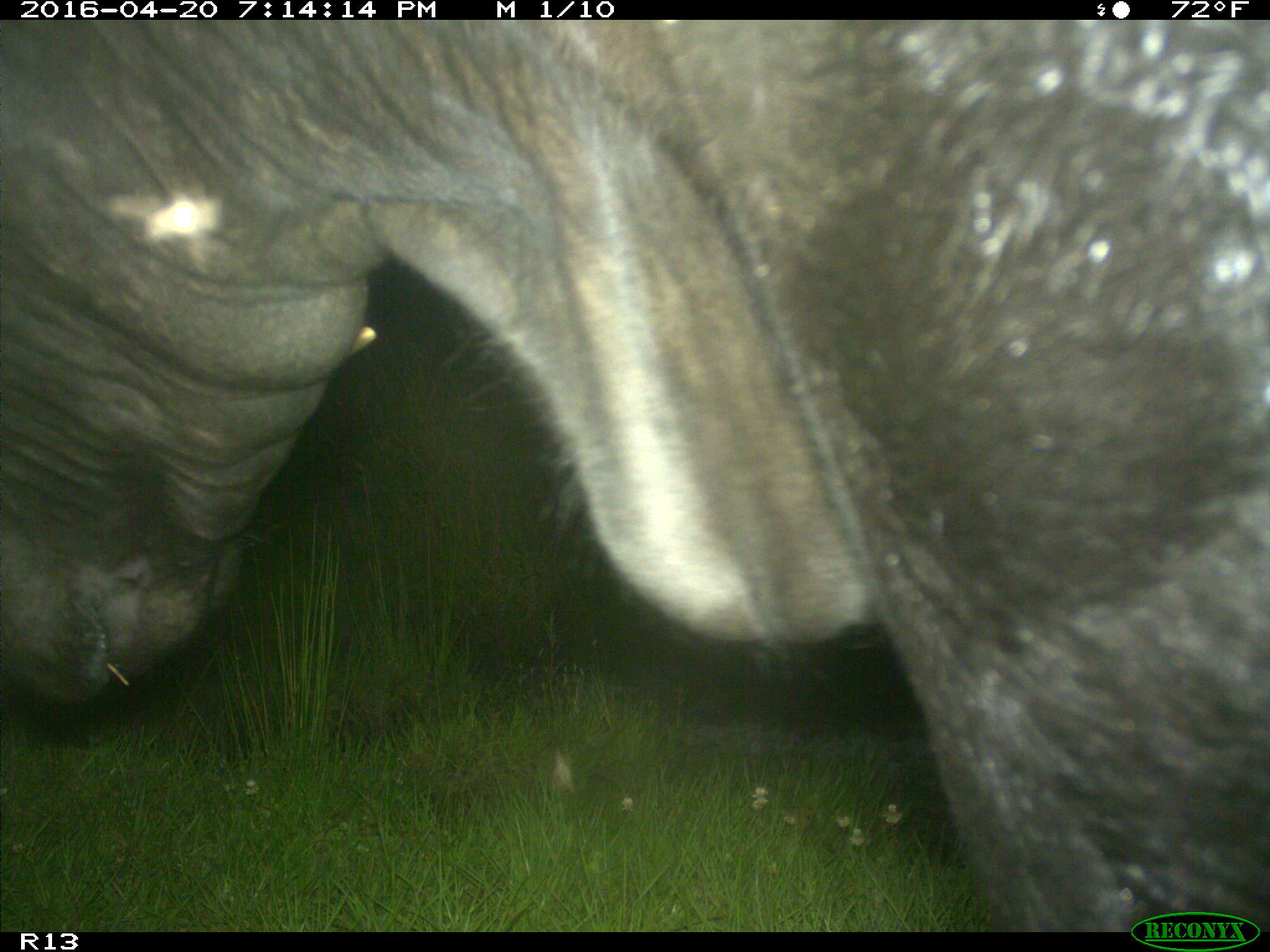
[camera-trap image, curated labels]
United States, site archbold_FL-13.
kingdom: Animalia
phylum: Chordata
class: Mammalia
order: Artiodactyla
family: Bovidae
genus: Bos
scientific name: Bos taurus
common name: domestic cow